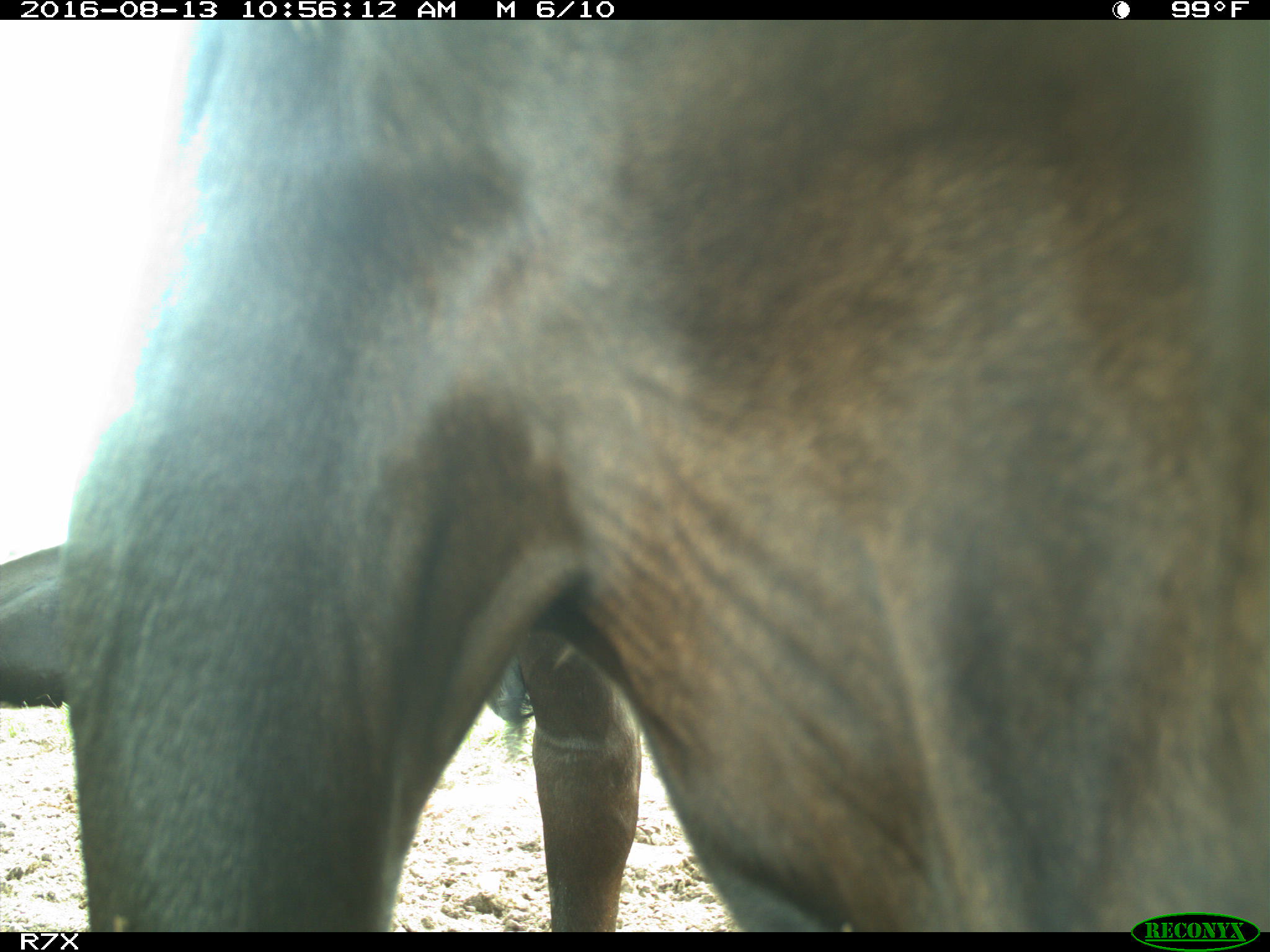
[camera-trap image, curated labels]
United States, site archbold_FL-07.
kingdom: Animalia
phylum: Chordata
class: Mammalia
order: Artiodactyla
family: Bovidae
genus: Bos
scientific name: Bos taurus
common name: domestic cow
Bos taurus (domestic cow).